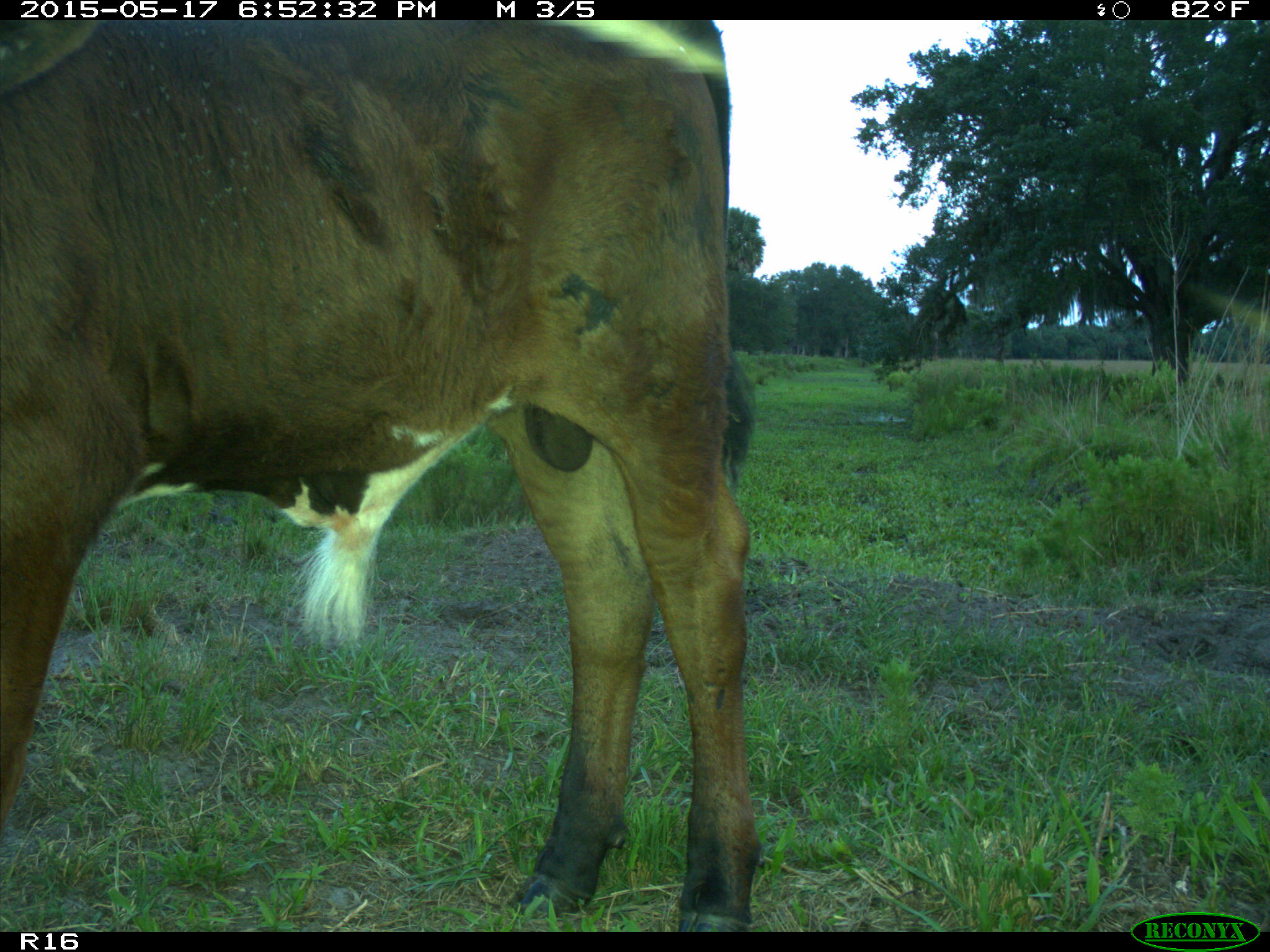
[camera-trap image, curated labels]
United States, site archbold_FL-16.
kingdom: Animalia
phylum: Chordata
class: Mammalia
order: Artiodactyla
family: Bovidae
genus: Bos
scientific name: Bos taurus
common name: domestic cow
Bos taurus (domestic cow).